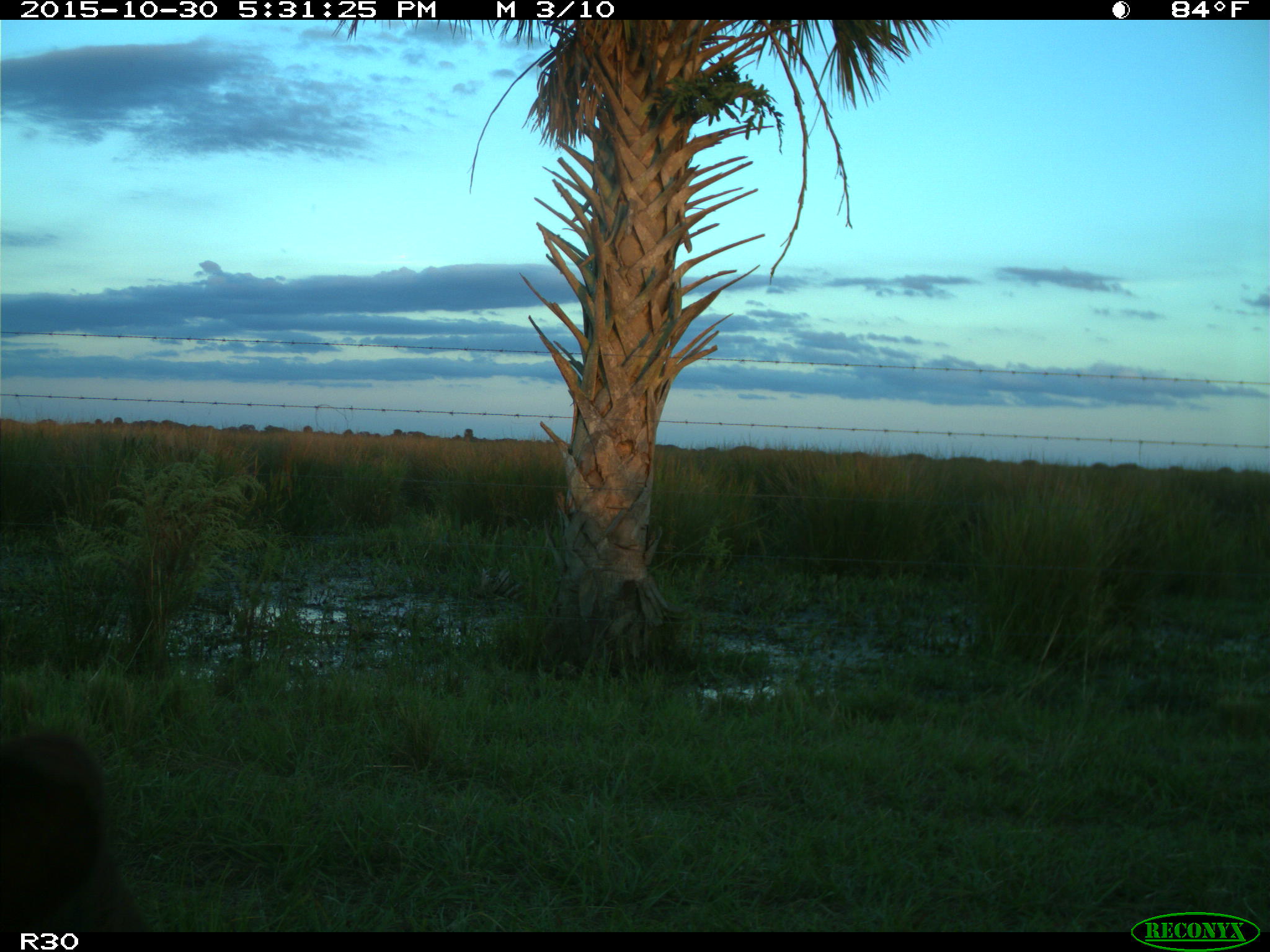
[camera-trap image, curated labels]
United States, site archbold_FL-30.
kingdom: Animalia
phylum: Chordata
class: Mammalia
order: Artiodactyla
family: Bovidae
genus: Bos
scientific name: Bos taurus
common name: domestic cow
Bos taurus (domestic cow).